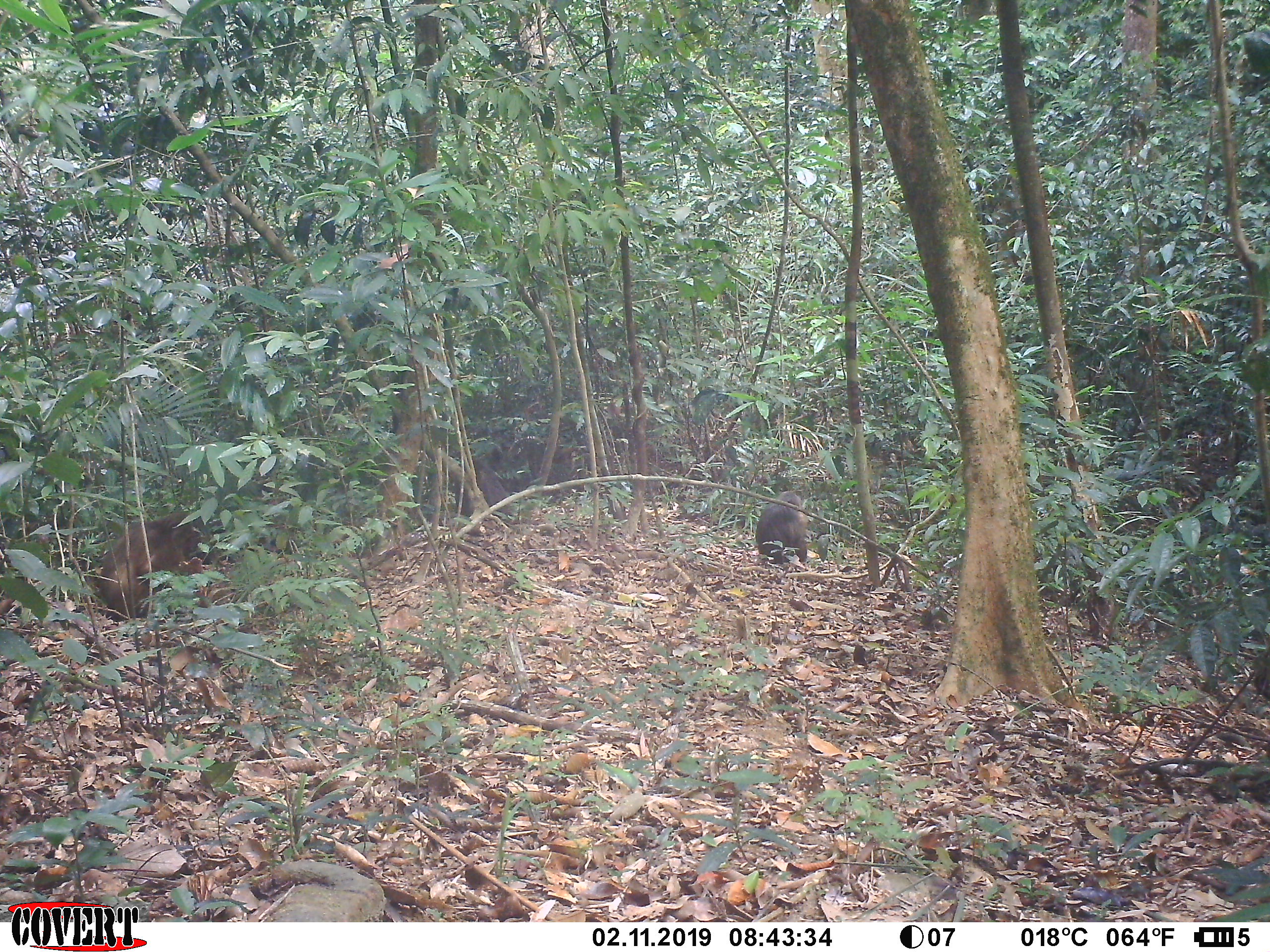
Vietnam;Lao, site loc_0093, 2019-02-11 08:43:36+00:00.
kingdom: Animalia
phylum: Chordata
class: Mammalia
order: Primates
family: Cercopithecidae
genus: Macaca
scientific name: Macaca arctoides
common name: stump-tailed macaque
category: stump tailed macaque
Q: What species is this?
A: Stump tailed macaque (stump-tailed macaque) (Macaca arctoides).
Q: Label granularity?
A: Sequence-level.